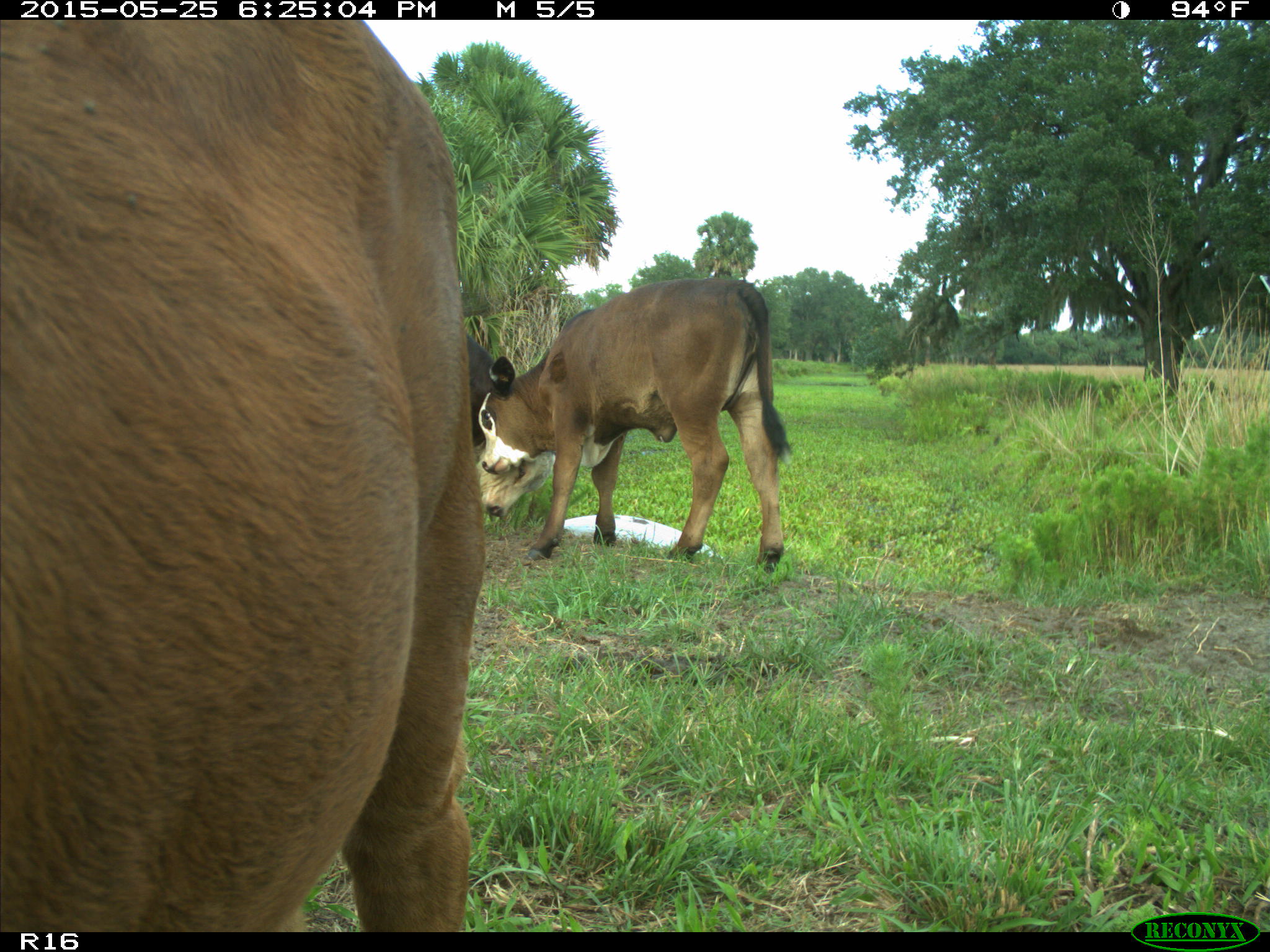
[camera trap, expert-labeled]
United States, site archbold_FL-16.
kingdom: Animalia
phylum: Chordata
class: Mammalia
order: Artiodactyla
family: Bovidae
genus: Bos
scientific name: Bos taurus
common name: domestic cow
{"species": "Bos taurus (domestic cow)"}